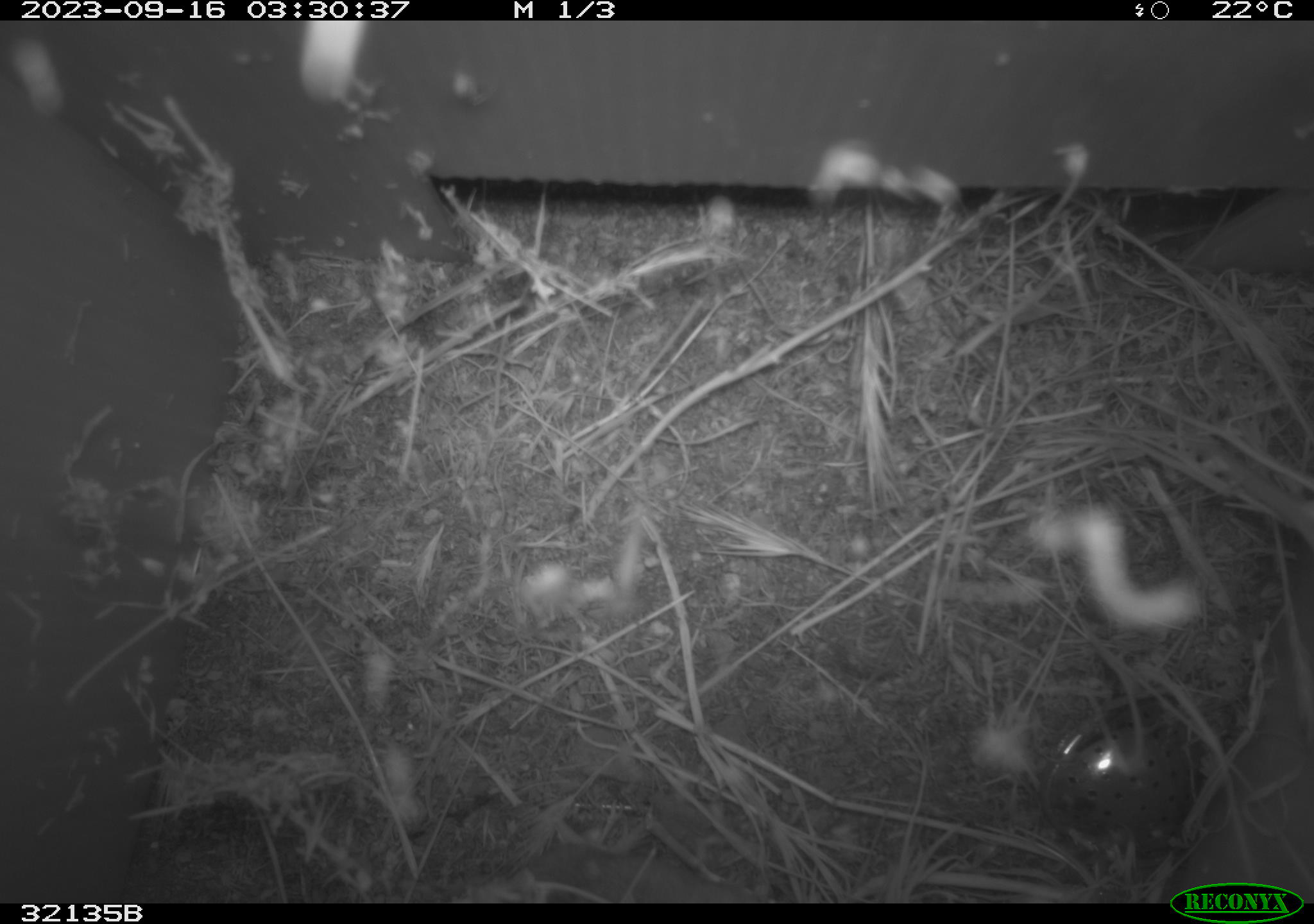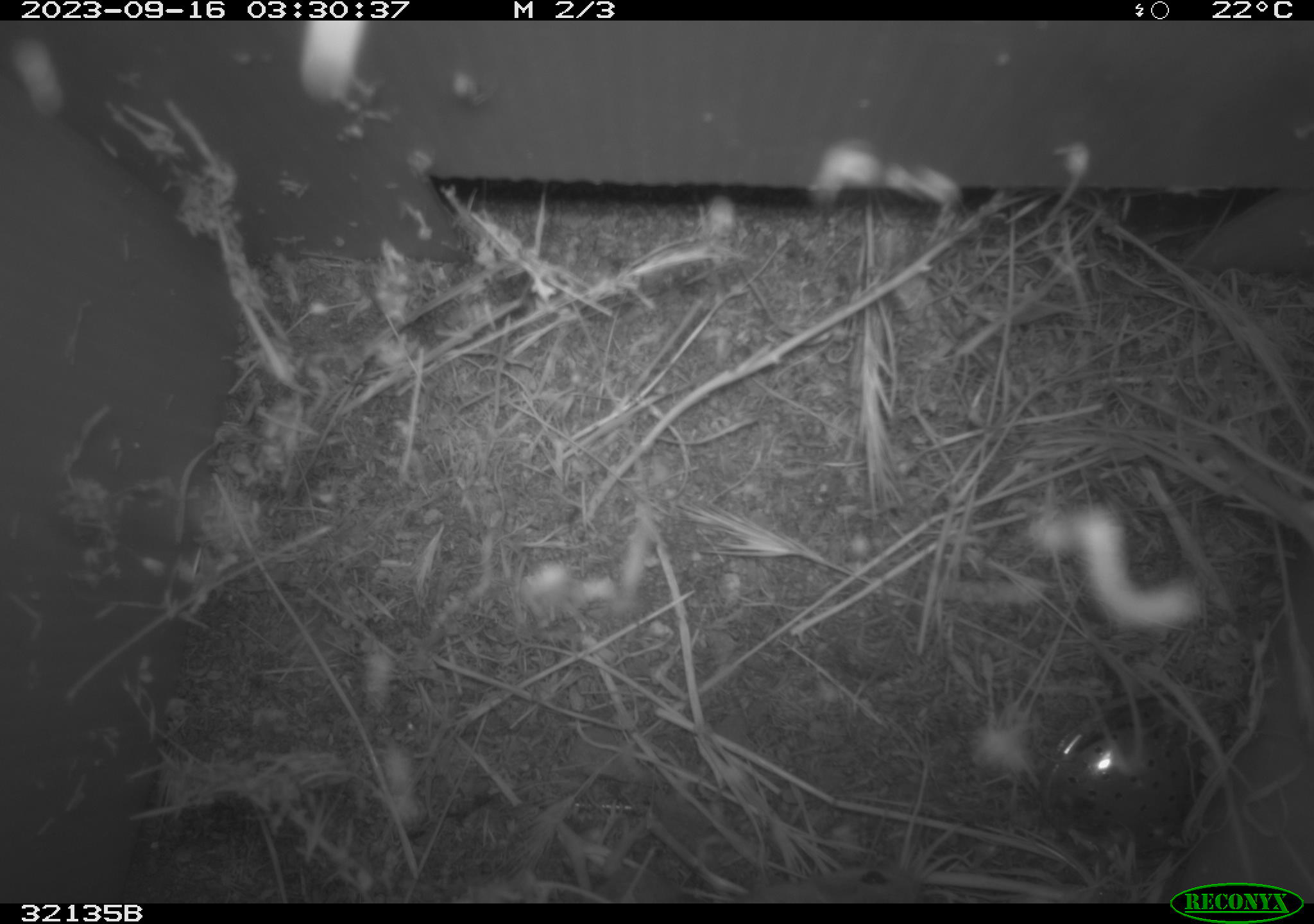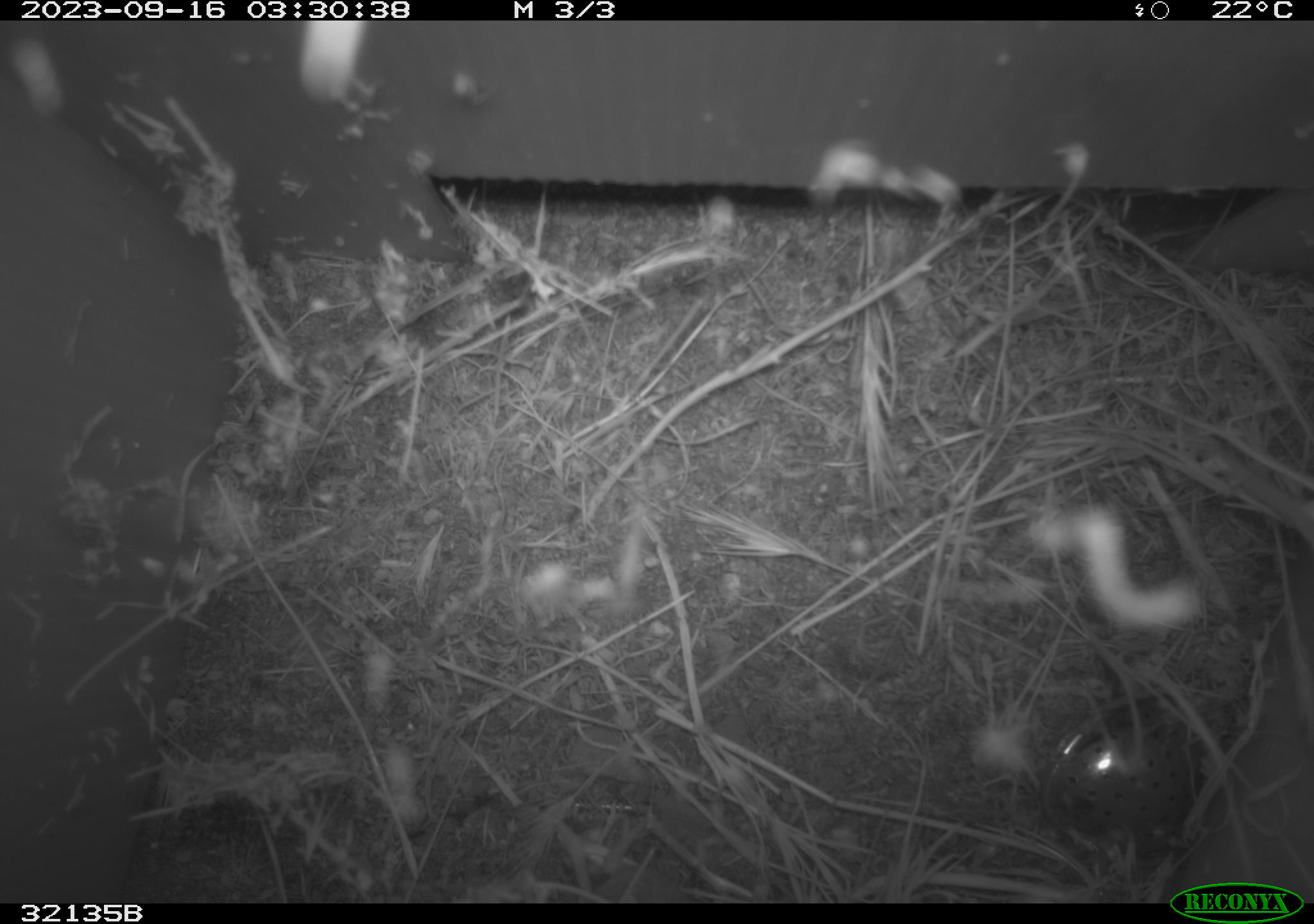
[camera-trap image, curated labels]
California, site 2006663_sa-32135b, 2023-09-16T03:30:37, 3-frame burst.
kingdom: Animalia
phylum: Chordata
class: Mammalia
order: Rodentia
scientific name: Rodentia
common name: rodent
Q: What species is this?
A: Rodent (Rodentia).